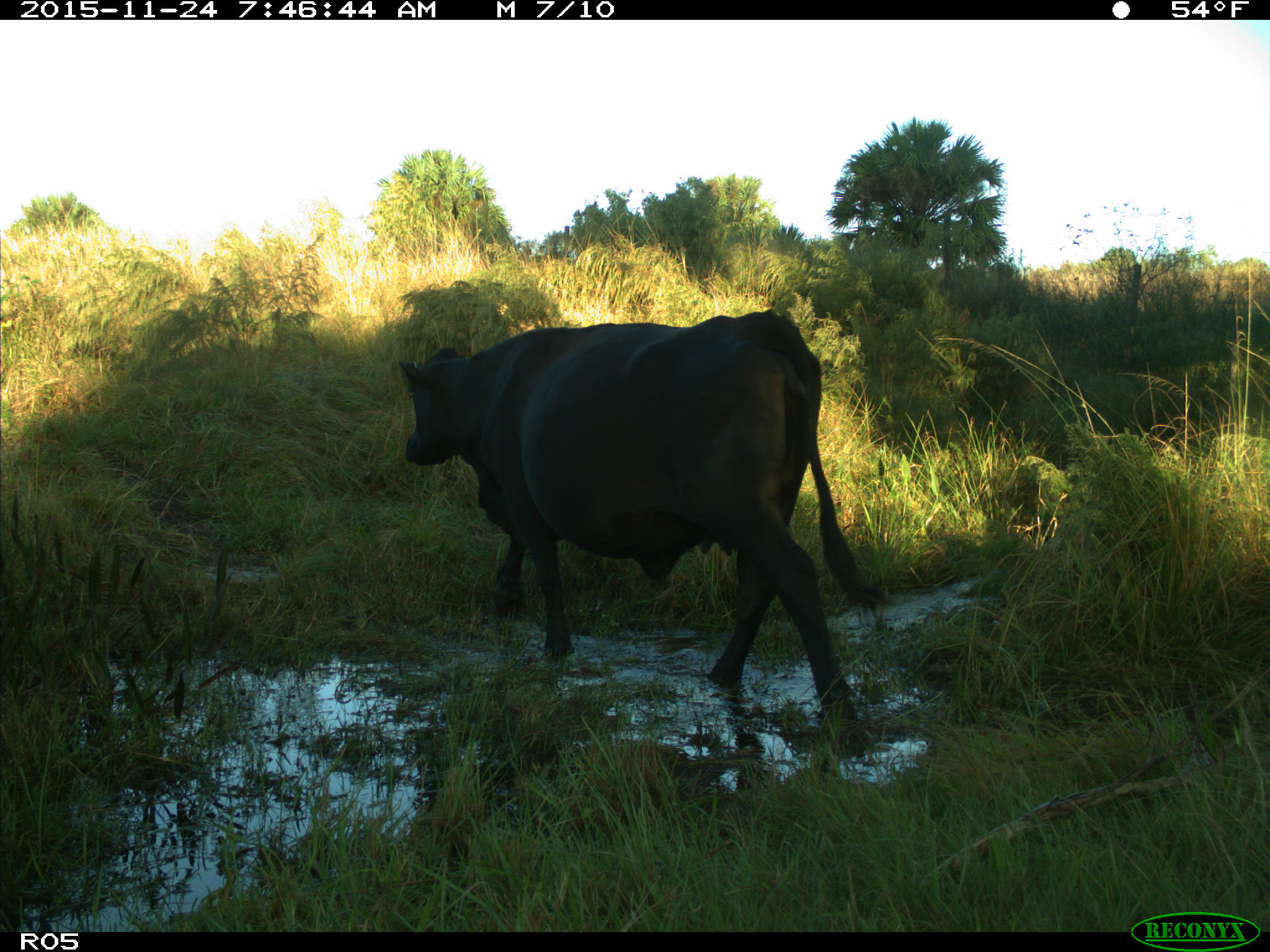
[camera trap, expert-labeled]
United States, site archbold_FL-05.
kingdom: Animalia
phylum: Chordata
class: Mammalia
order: Artiodactyla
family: Bovidae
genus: Bos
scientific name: Bos taurus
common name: domestic cow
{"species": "Bos taurus (domestic cow)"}